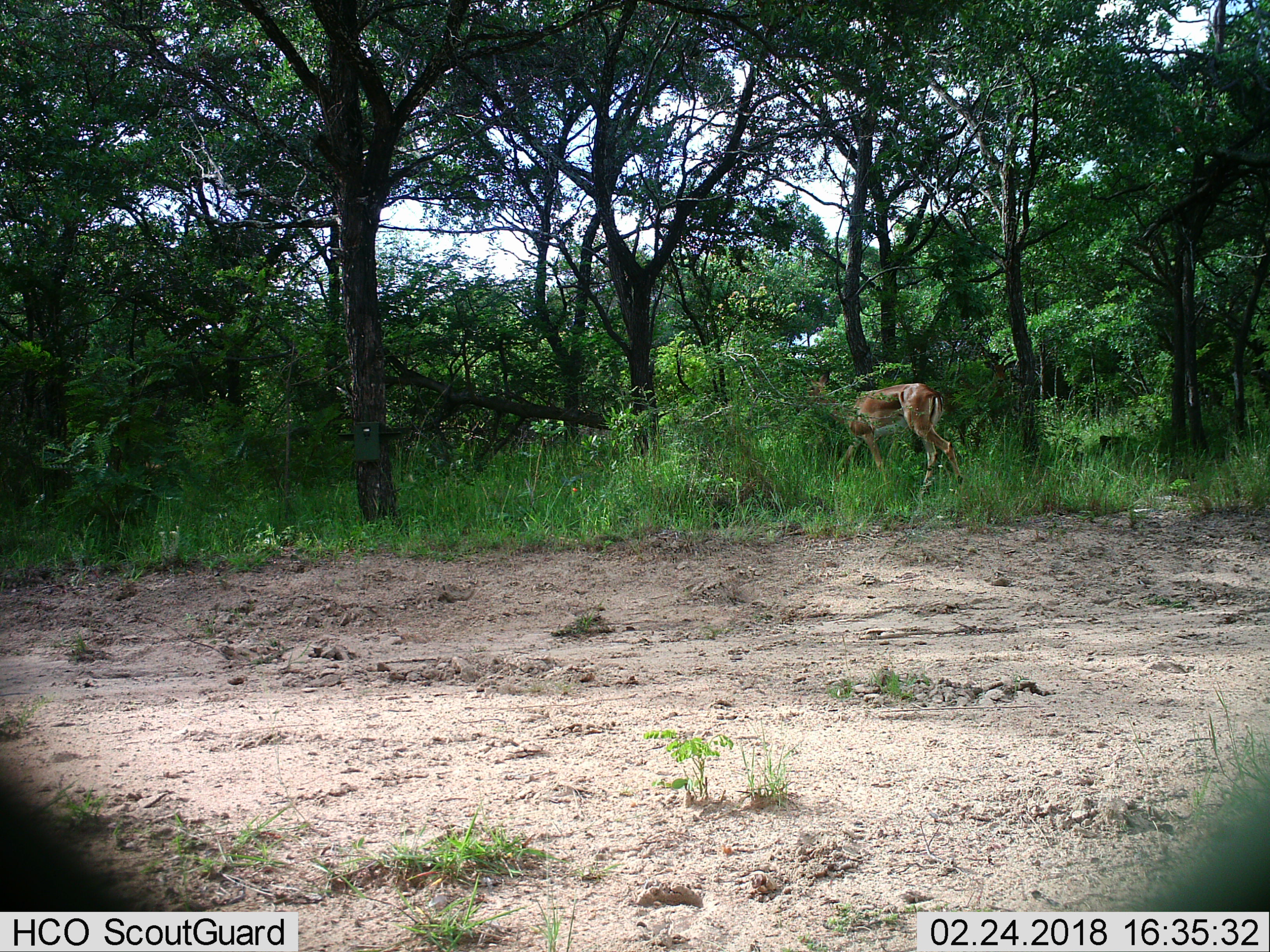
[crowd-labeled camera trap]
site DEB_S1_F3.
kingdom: Animalia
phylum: Chordata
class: Mammalia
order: Artiodactyla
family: Bovidae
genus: Aepyceros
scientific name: Aepyceros melampus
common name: impala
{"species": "impala (Aepyceros melampus)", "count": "1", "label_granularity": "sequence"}